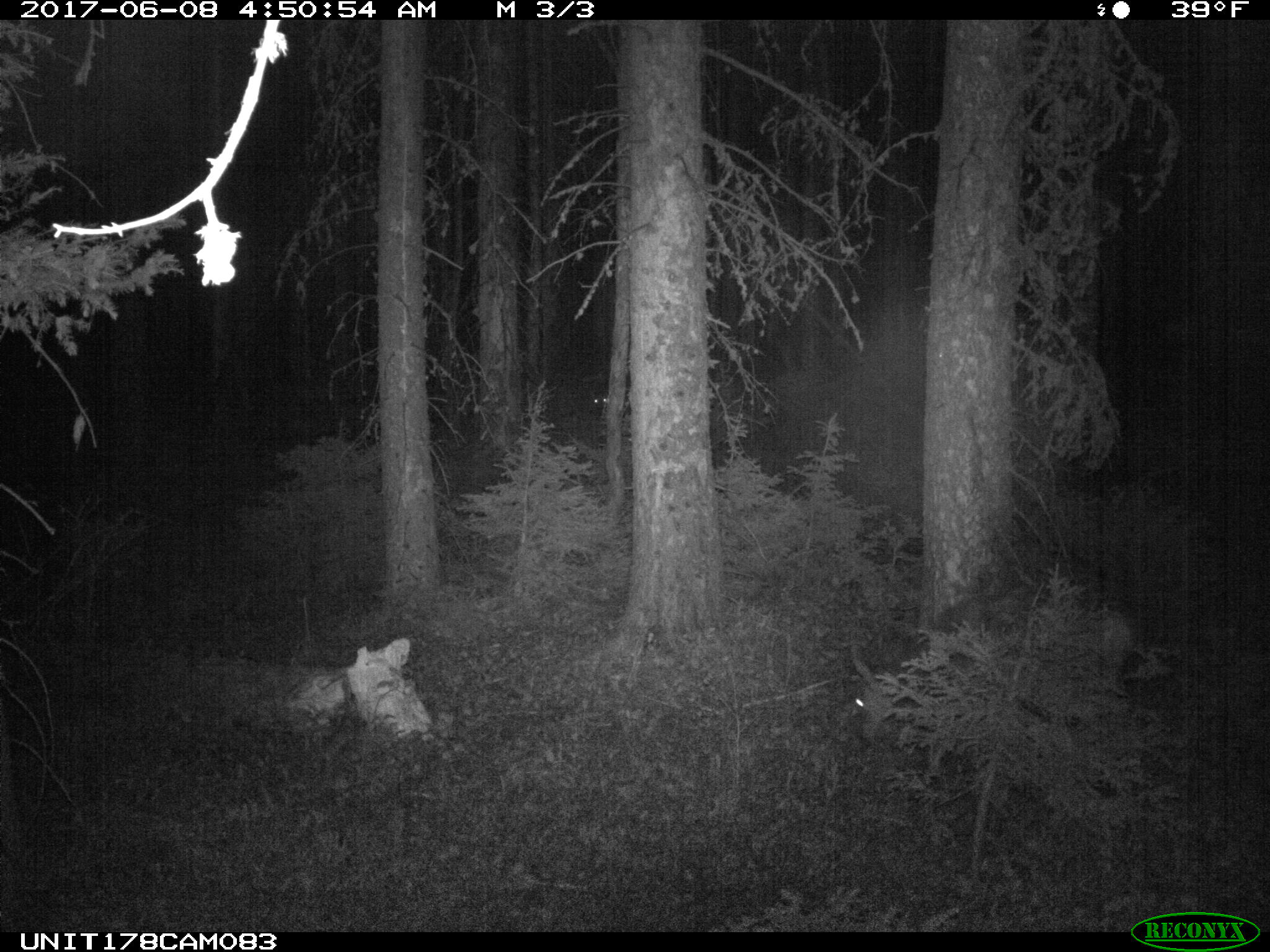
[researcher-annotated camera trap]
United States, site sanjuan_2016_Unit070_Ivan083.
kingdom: Animalia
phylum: Chordata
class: Mammalia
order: Artiodactyla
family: Cervidae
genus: Odocoileus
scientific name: Odocoileus hemionus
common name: mule deer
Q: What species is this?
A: Odocoileus hemionus (mule deer).